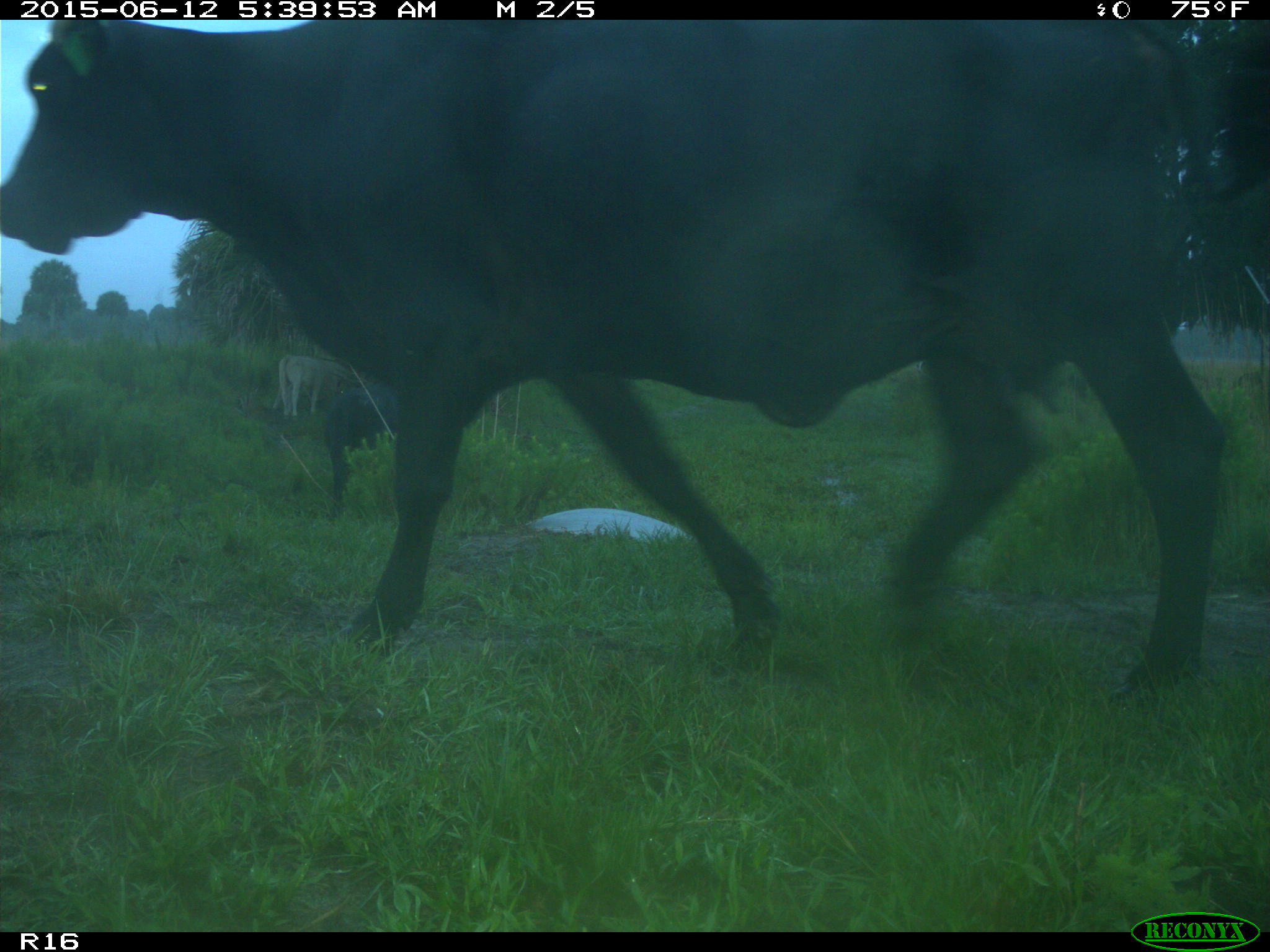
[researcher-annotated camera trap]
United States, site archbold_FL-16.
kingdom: Animalia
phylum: Chordata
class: Mammalia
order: Artiodactyla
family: Bovidae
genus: Bos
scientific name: Bos taurus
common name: domestic cow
Bos taurus (domestic cow).